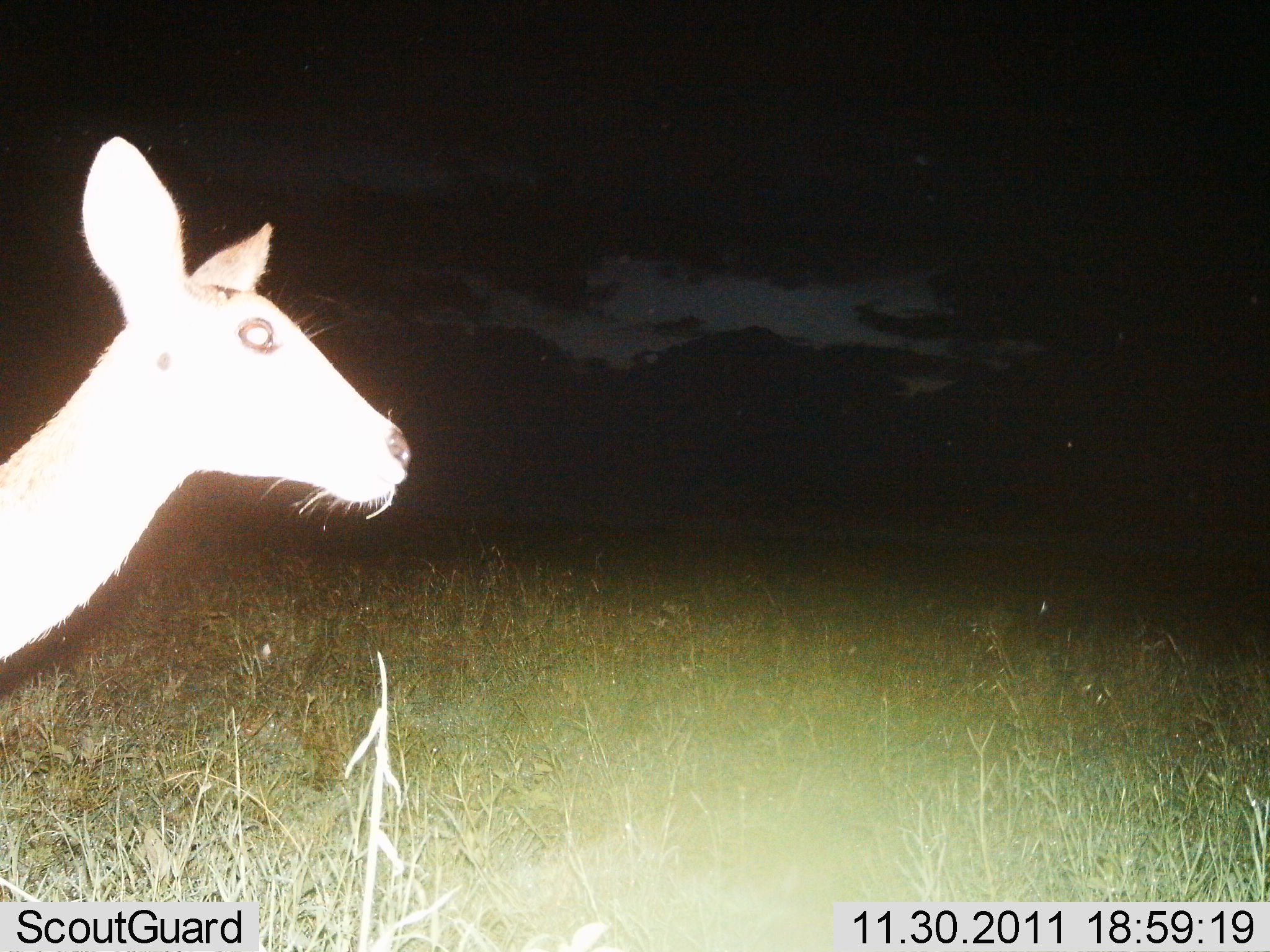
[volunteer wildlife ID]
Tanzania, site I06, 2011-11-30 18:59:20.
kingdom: Animalia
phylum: Chordata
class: Mammalia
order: Artiodactyla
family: Bovidae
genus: Redunca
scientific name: Redunca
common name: reedbuck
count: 1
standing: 100%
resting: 0%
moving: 0%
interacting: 0%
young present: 0%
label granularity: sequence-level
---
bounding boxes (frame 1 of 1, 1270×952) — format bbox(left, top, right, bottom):
animal: bbox(0, 136, 417, 666)